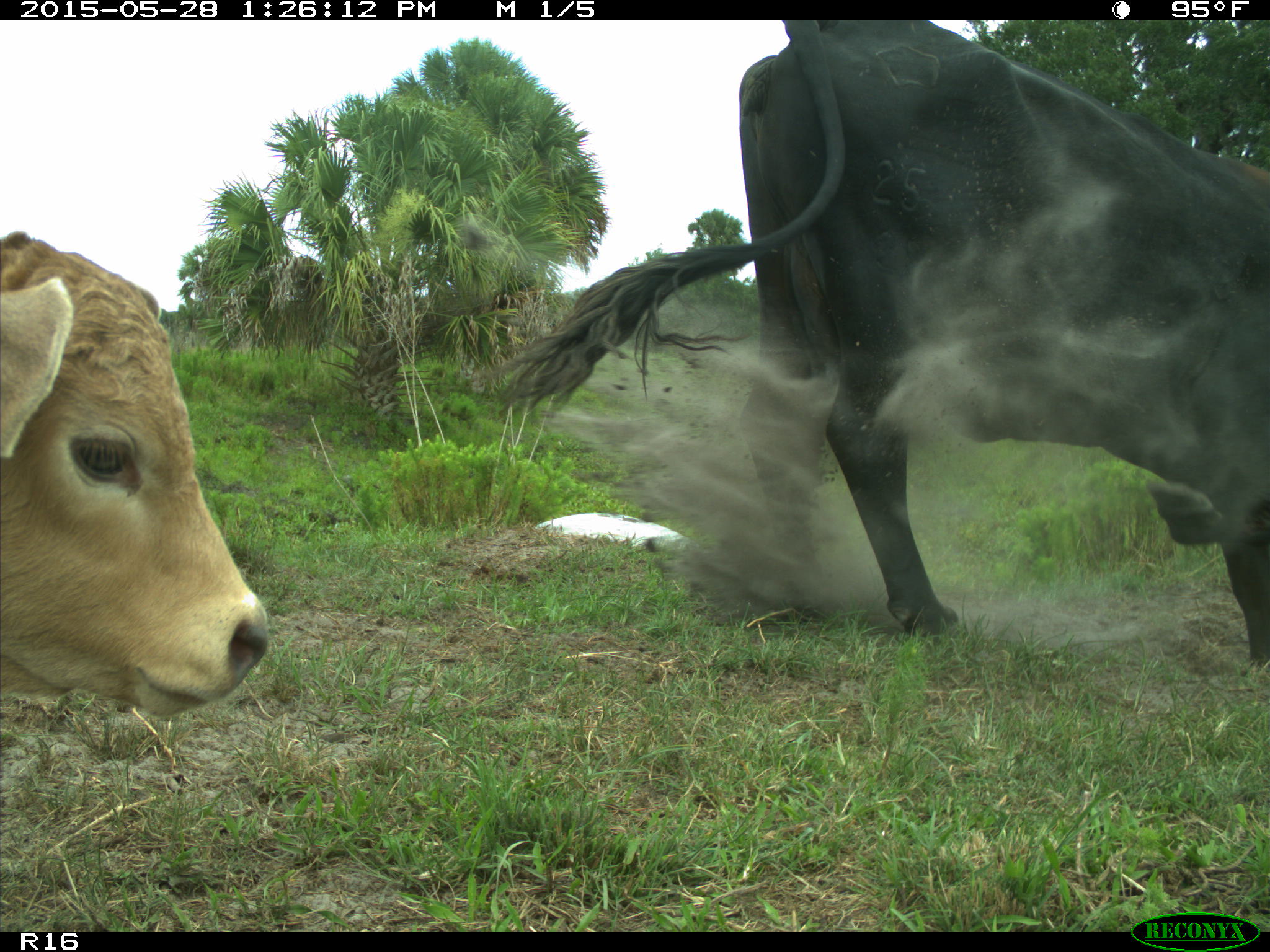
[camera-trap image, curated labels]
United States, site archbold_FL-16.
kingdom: Animalia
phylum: Chordata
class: Mammalia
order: Artiodactyla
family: Bovidae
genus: Bos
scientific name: Bos taurus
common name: domestic cow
Bos taurus (domestic cow).